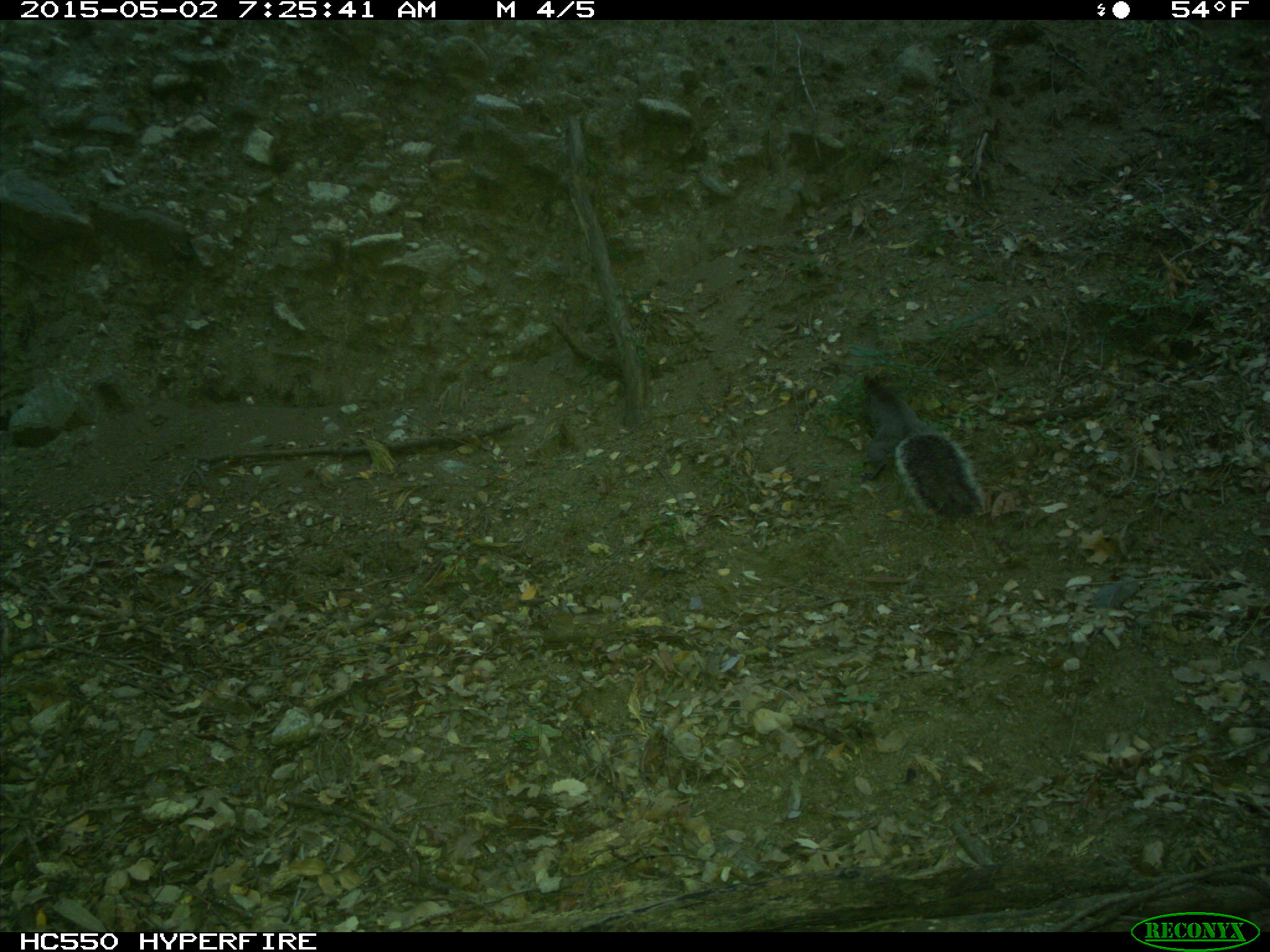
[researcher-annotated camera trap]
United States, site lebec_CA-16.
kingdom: Animalia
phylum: Chordata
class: Mammalia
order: Rodentia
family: Sciuridae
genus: Sciurus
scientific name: Sciurus carolinensis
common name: eastern gray squirrel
Sciurus carolinensis (eastern gray squirrel).